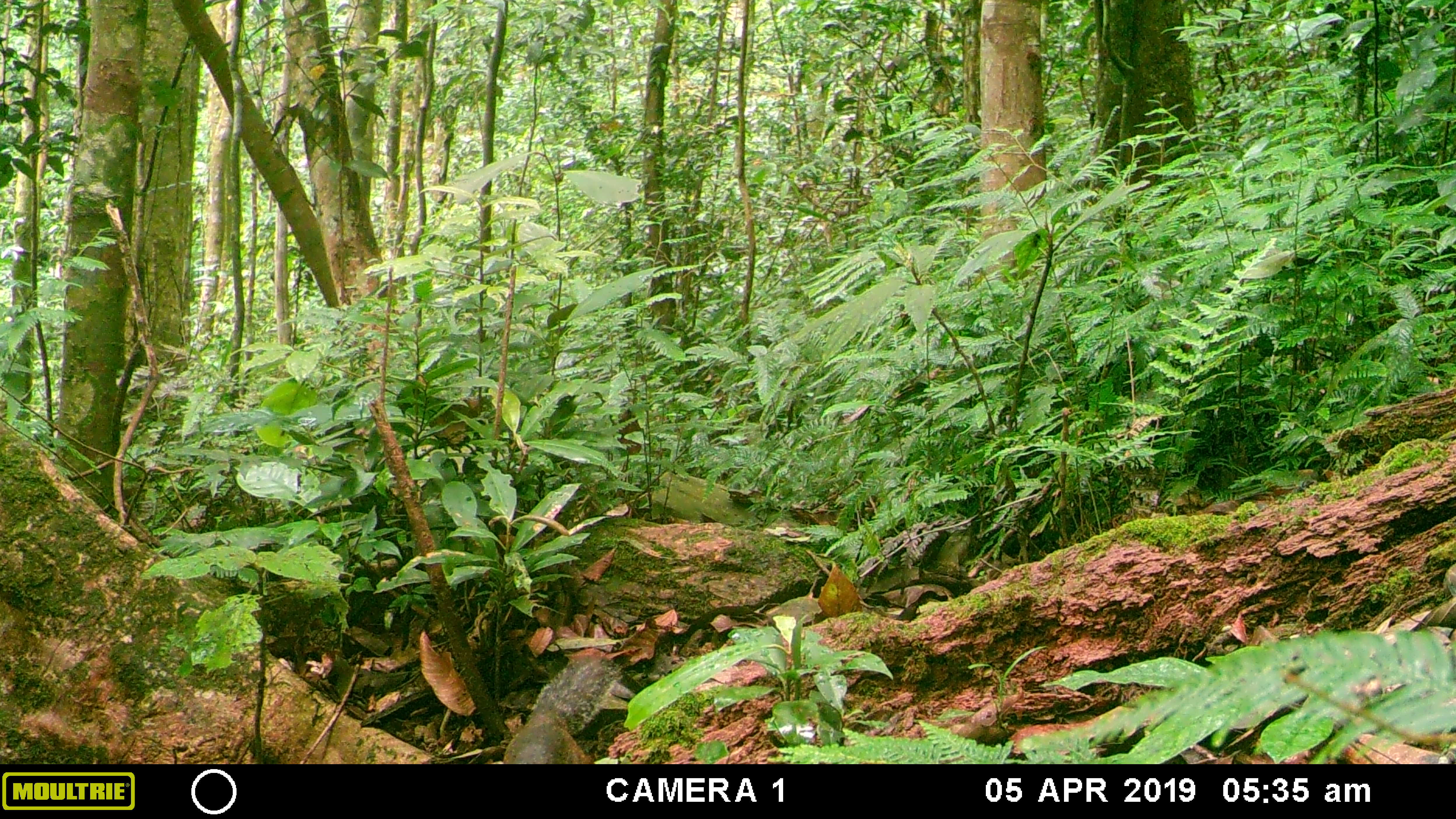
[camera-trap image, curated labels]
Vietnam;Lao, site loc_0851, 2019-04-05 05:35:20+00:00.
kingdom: Animalia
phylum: Chordata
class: Mammalia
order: Rodentia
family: Sciuridae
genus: Dremomys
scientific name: Dremomys rufigenis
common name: red-cheeked squirrel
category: red cheeked squirrel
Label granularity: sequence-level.